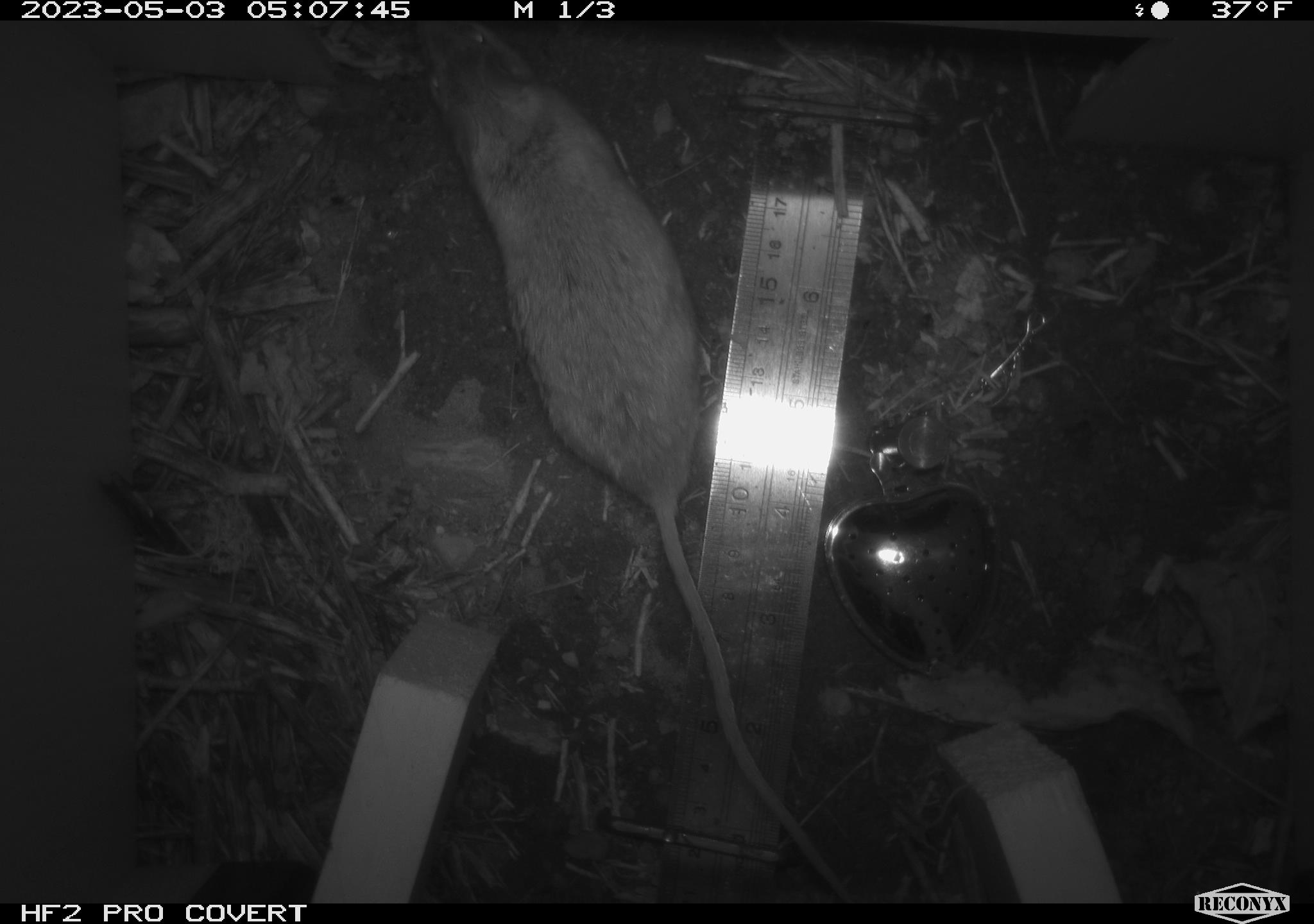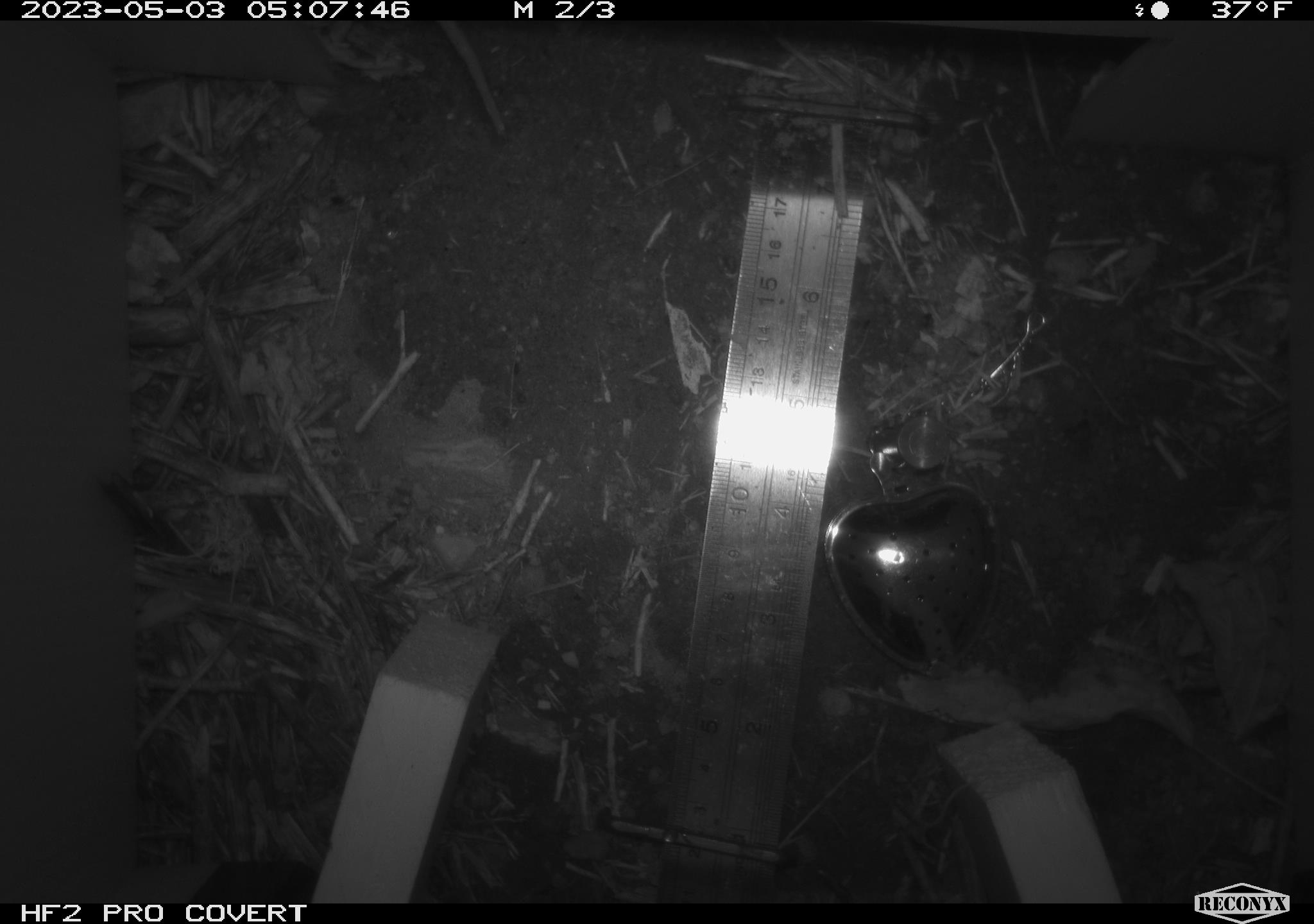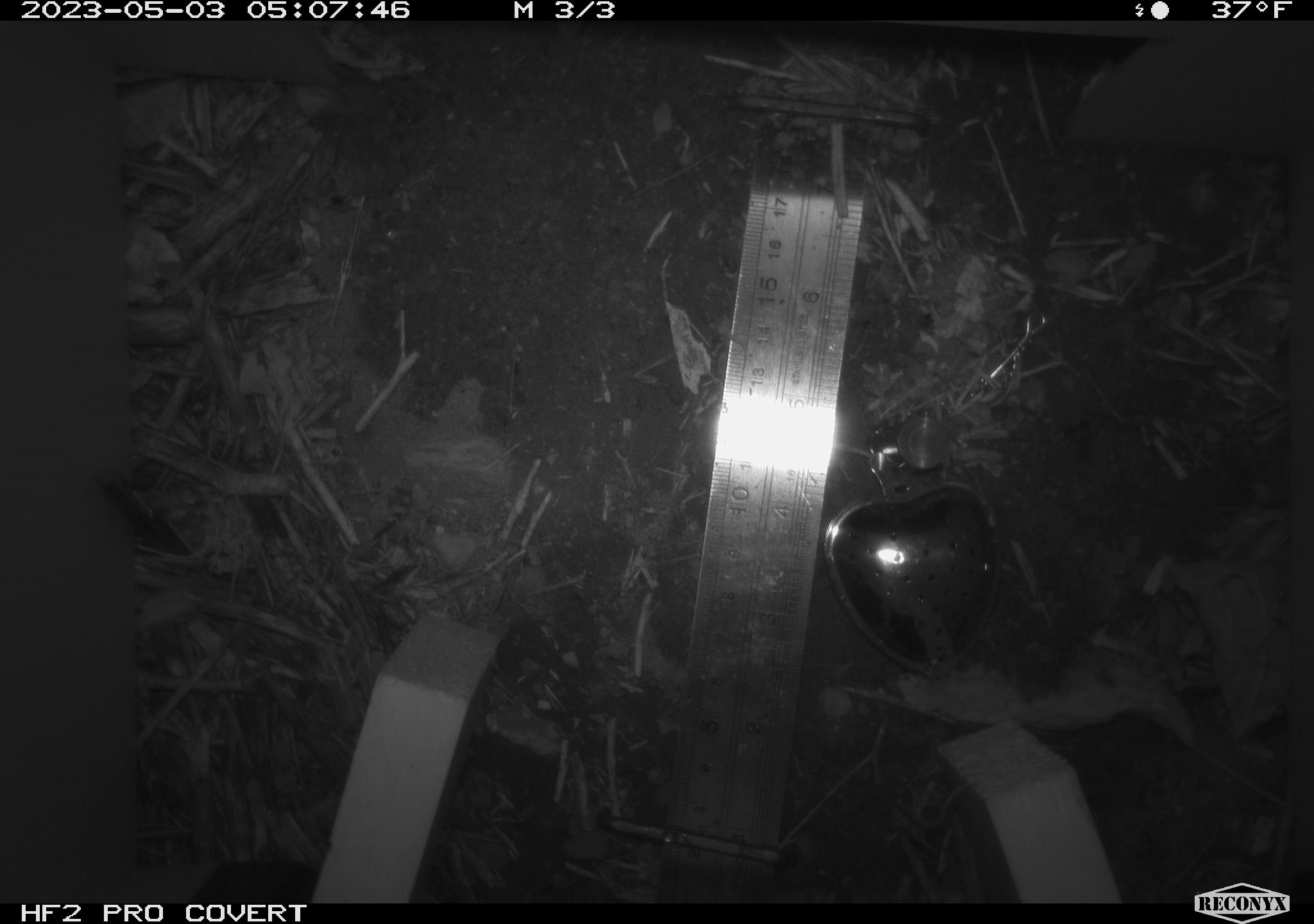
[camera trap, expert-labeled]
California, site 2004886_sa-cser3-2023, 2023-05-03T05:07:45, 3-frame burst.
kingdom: Animalia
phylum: Chordata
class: Mammalia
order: Rodentia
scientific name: Rodentia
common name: mouse species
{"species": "mouse species (Rodentia)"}